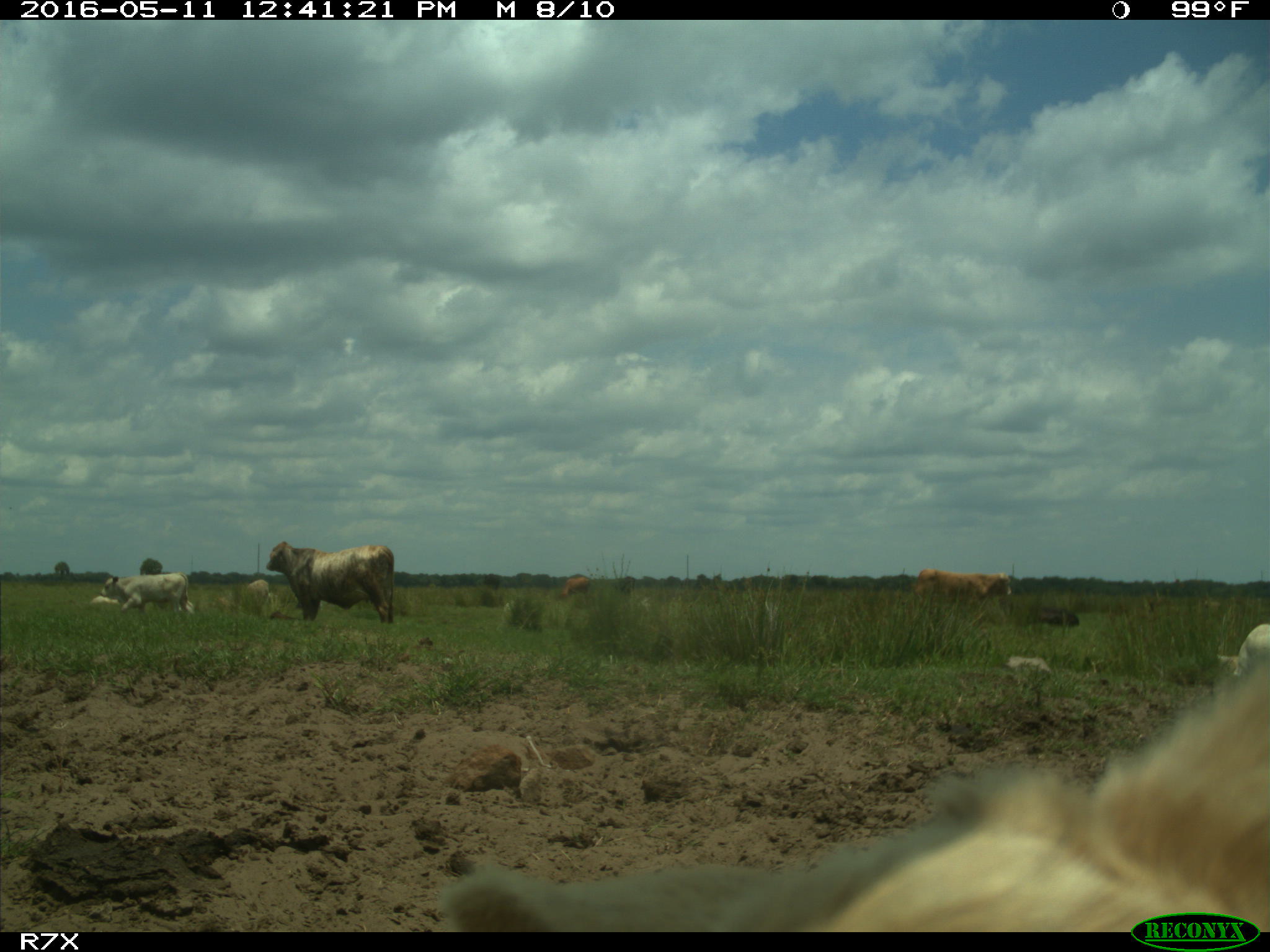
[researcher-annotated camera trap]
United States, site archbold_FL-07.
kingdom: Animalia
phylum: Chordata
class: Mammalia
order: Artiodactyla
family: Bovidae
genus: Bos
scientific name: Bos taurus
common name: domestic cow